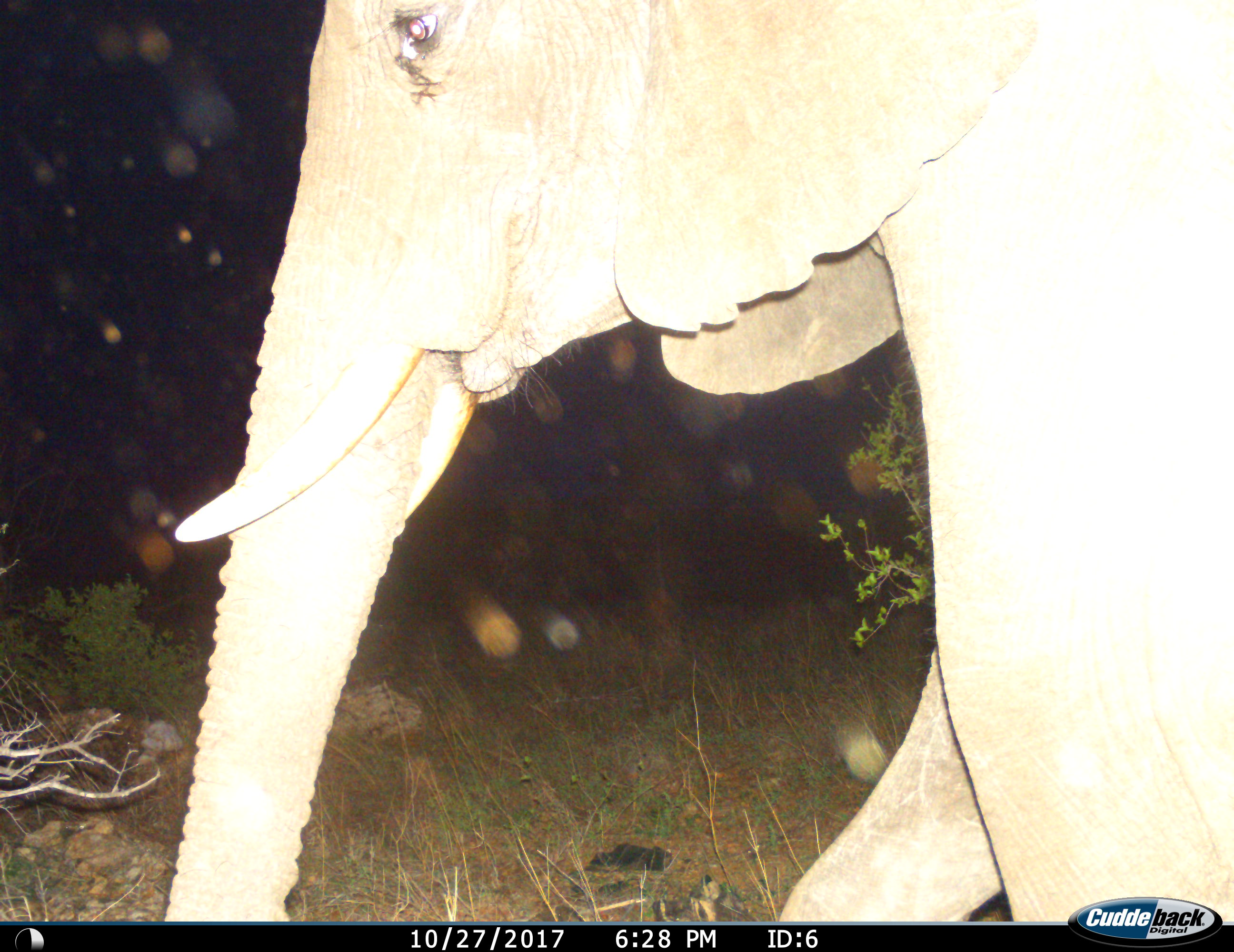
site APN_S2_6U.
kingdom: Animalia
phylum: Chordata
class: Mammalia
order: Proboscidea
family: Elephantidae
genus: Loxodonta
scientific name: Loxodonta africana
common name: african bush elephant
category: elephant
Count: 1.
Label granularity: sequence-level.